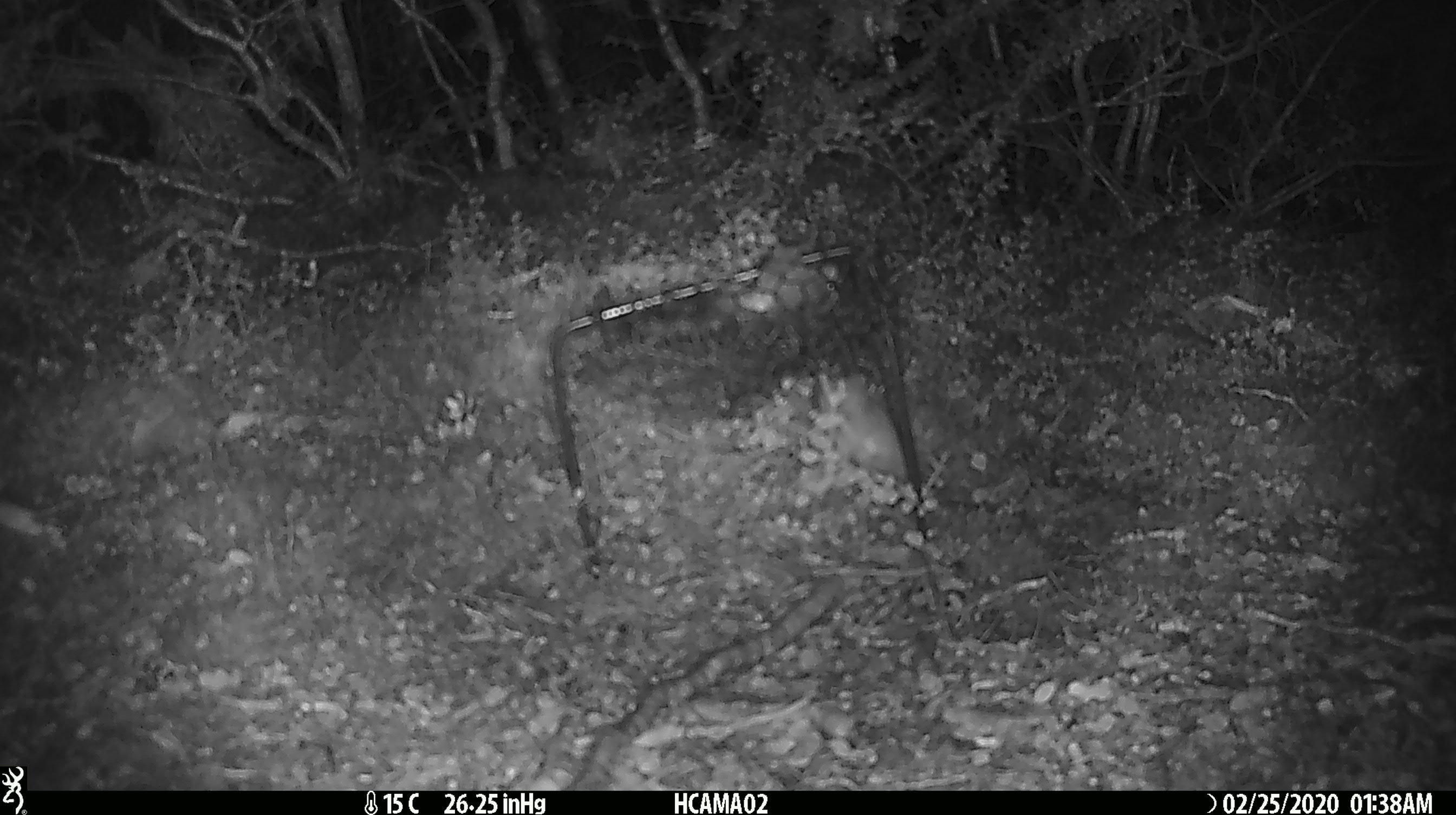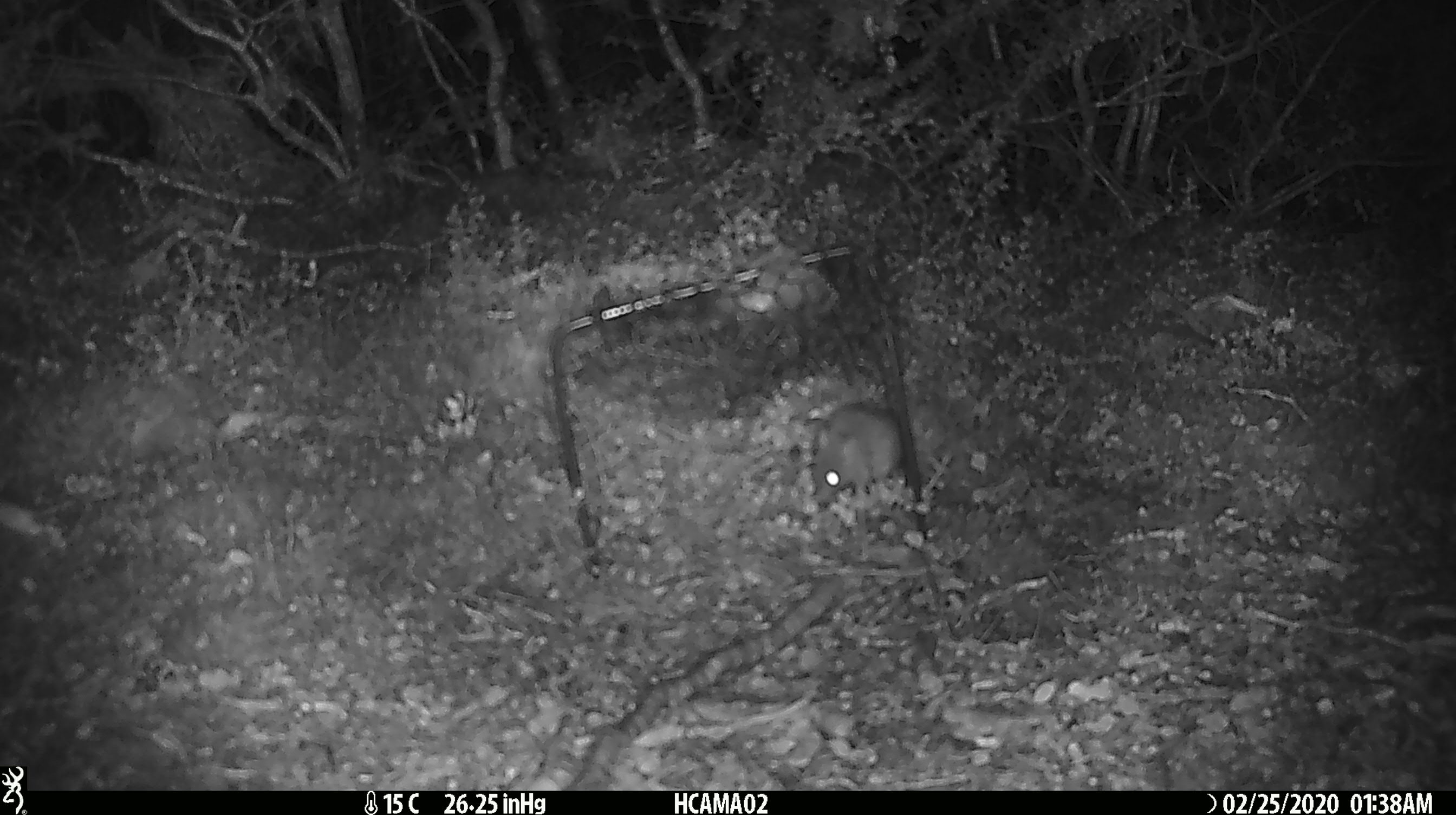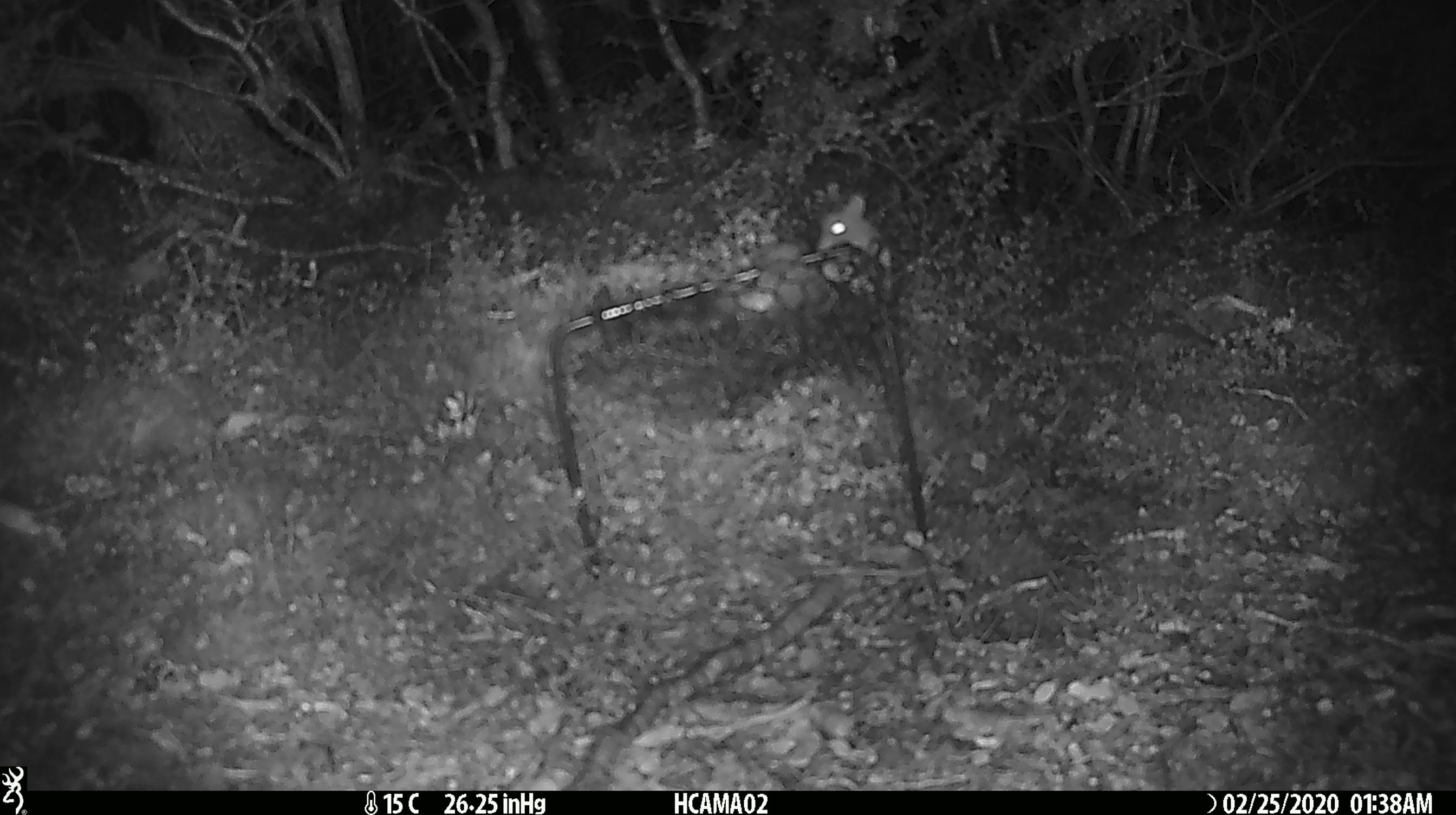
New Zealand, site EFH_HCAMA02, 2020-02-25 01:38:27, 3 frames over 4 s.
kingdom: Animalia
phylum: Chordata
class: Mammalia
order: Rodentia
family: Muridae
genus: Mus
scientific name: Mus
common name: mouse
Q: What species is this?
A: Mouse (Mus).